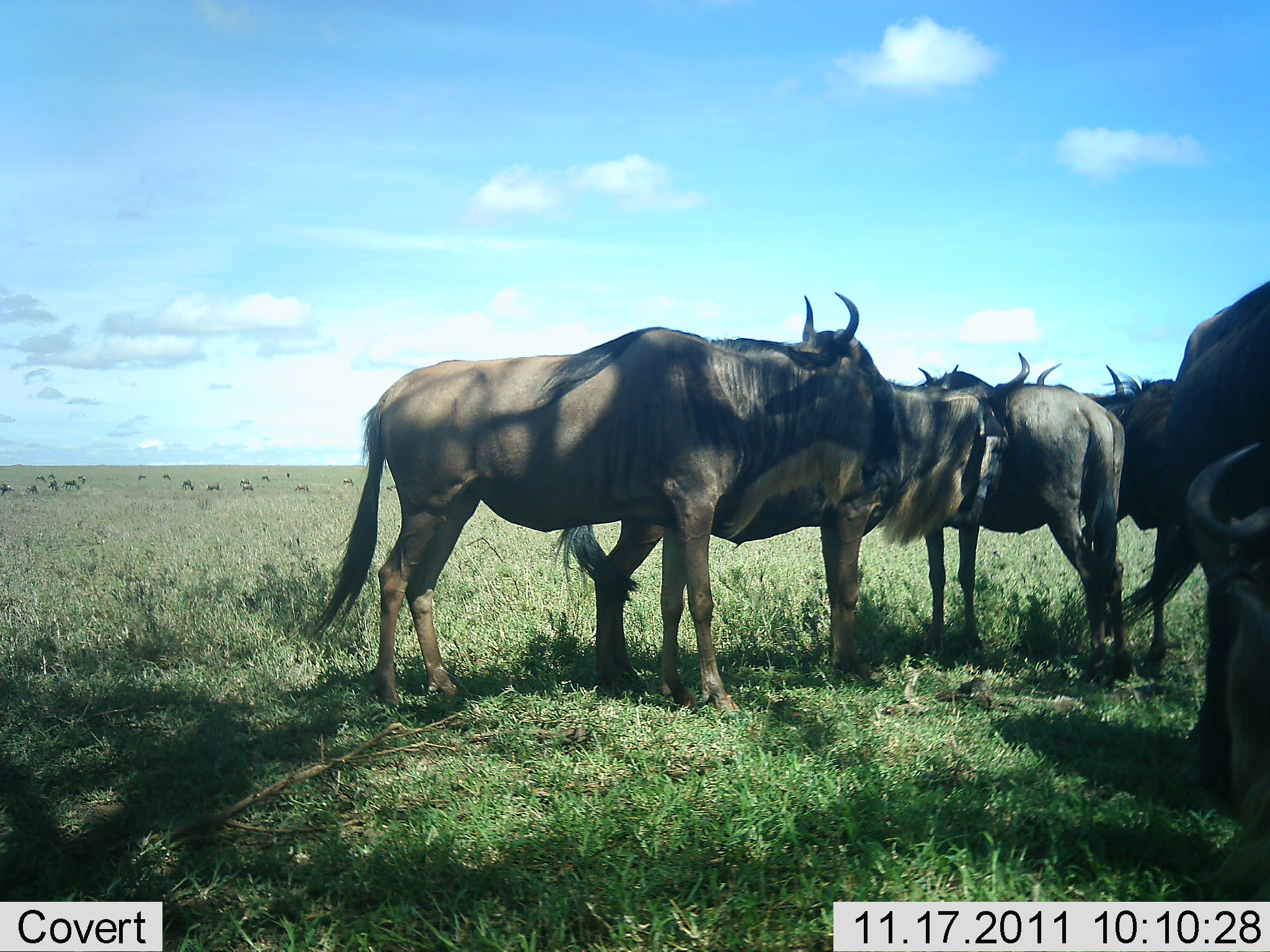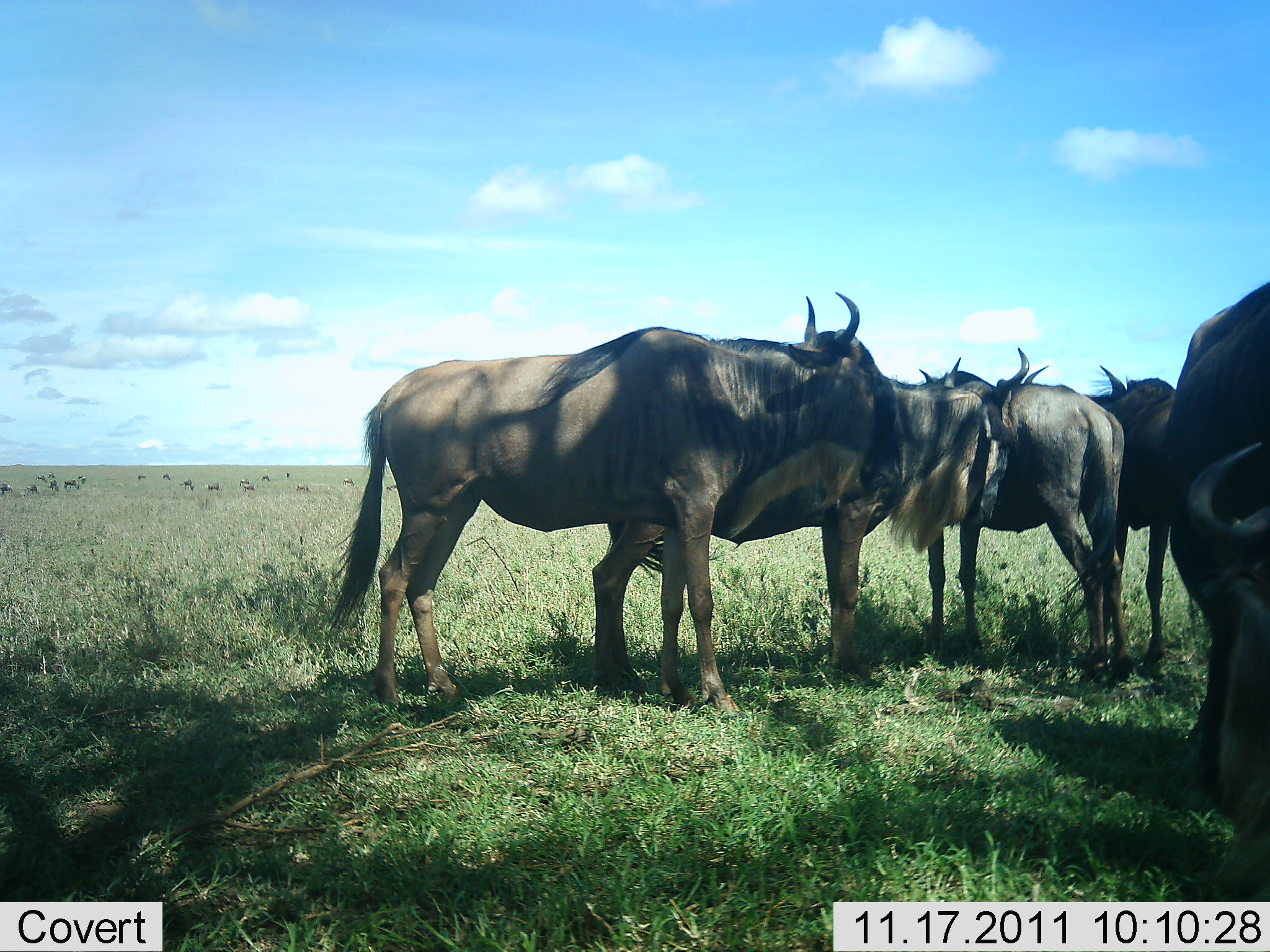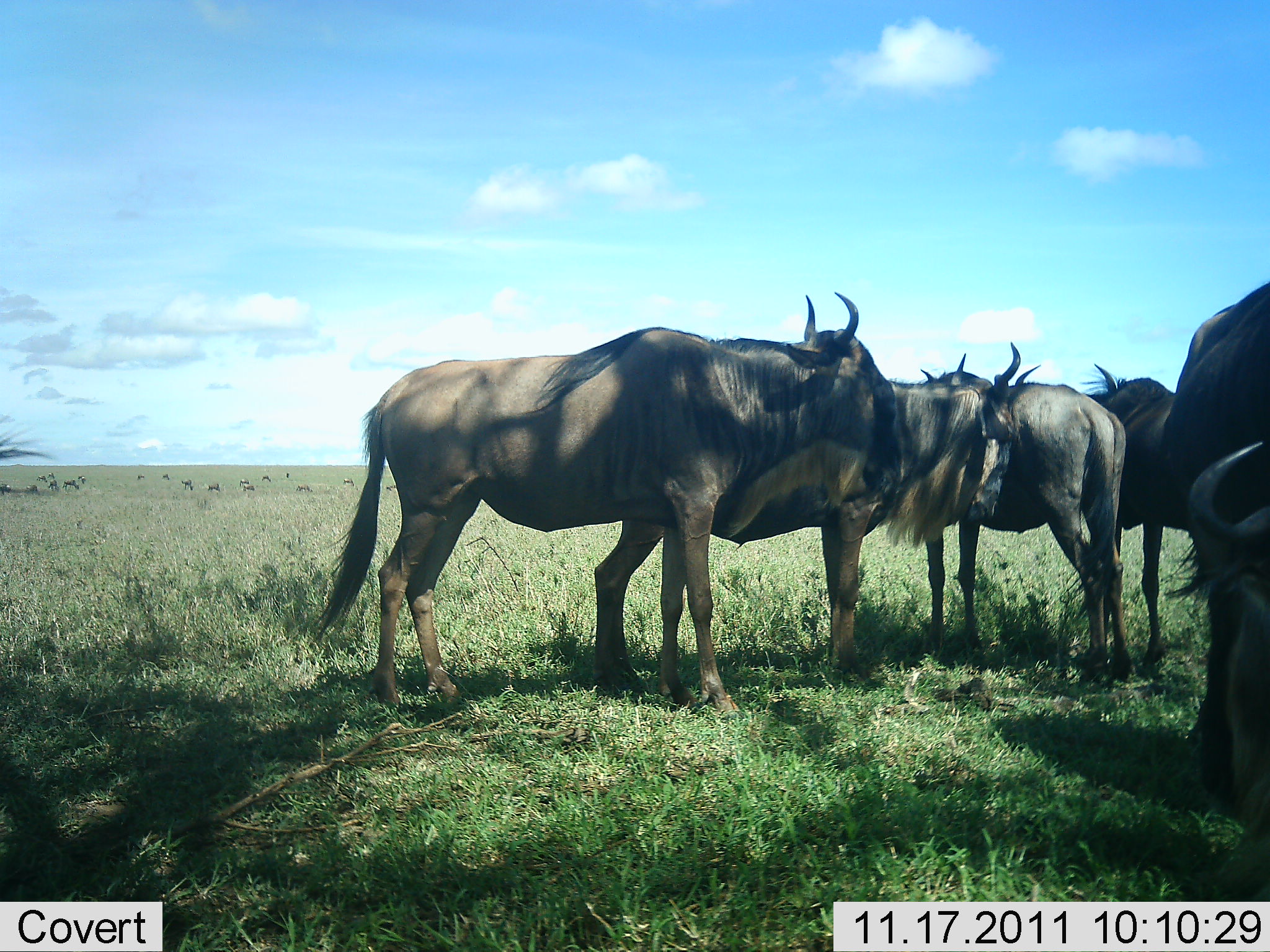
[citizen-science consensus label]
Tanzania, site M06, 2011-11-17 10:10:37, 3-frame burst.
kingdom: Animalia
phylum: Chordata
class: Mammalia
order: Artiodactyla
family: Bovidae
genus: Connochaetes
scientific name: Connochaetes taurinus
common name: blue wildebeest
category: wildebeest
Wildebeest (blue wildebeest) (Connochaetes taurinus), count 5. Behavior (volunteer vote fractions): standing 100%, resting 7%, moving 0%, interacting 7%. Young present (vote fraction): 0%. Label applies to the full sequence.